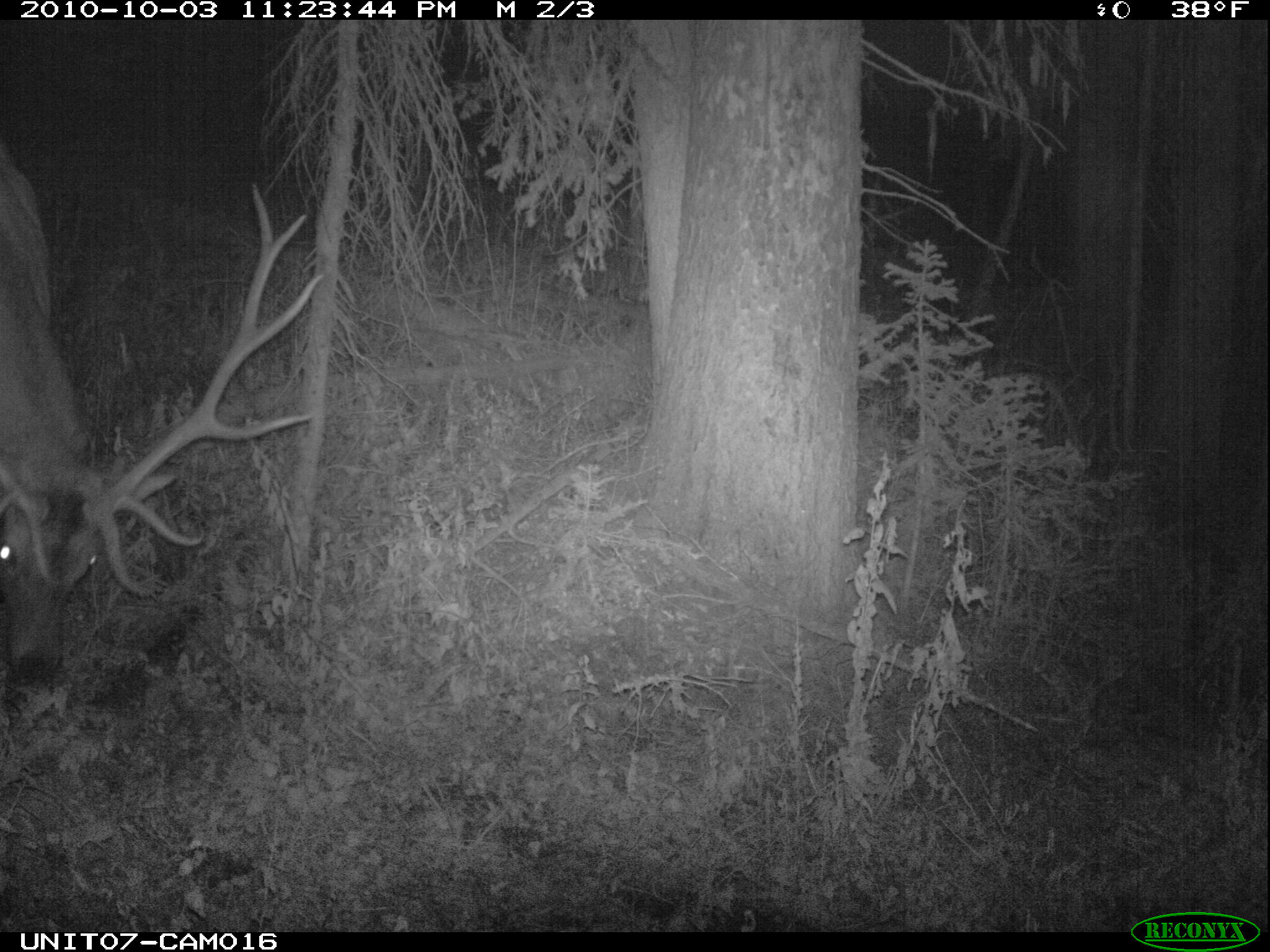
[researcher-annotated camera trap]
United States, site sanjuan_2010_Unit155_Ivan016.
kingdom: Animalia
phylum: Chordata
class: Mammalia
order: Artiodactyla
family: Cervidae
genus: Cervus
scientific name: Cervus elaphus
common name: red deer